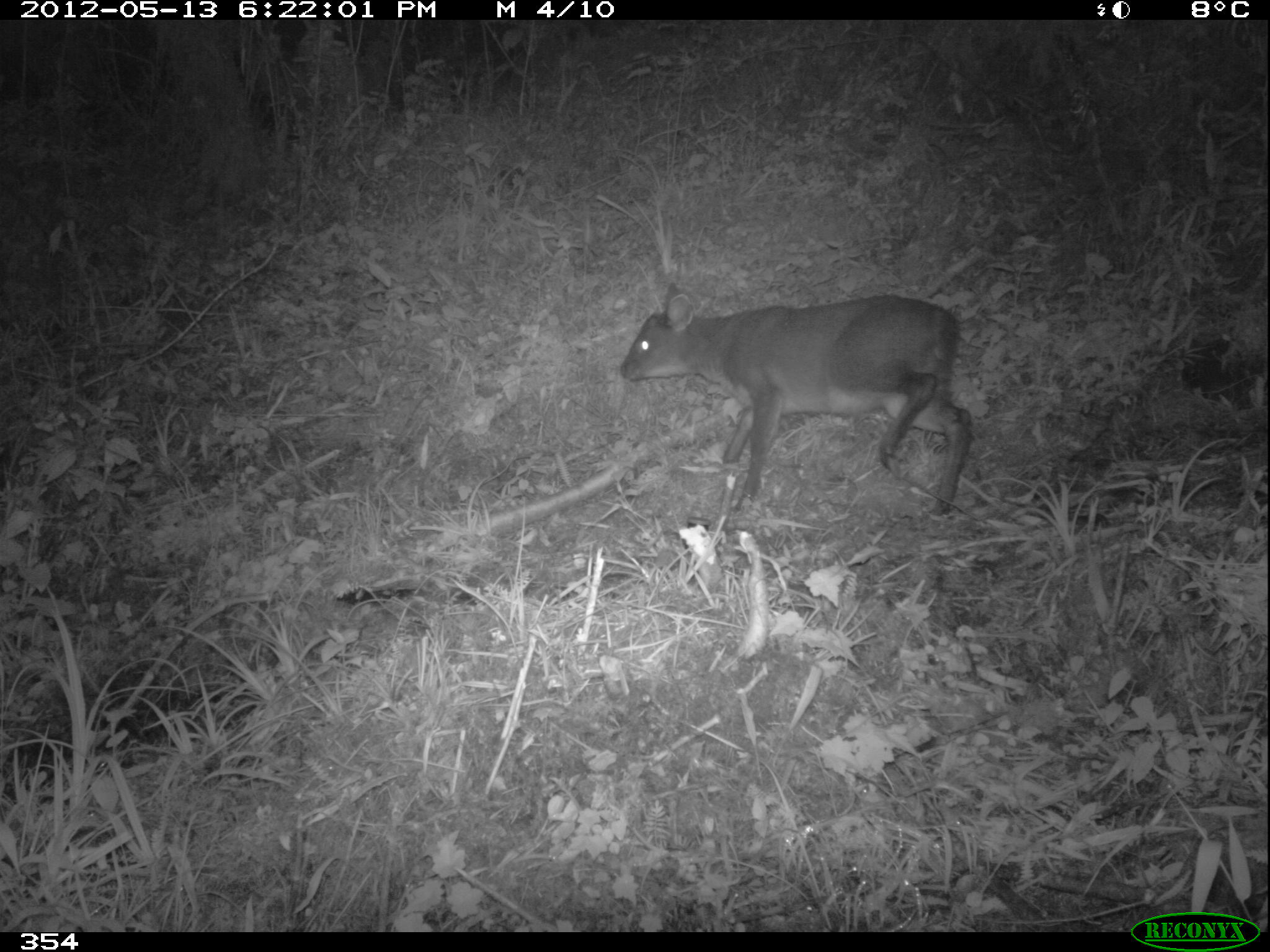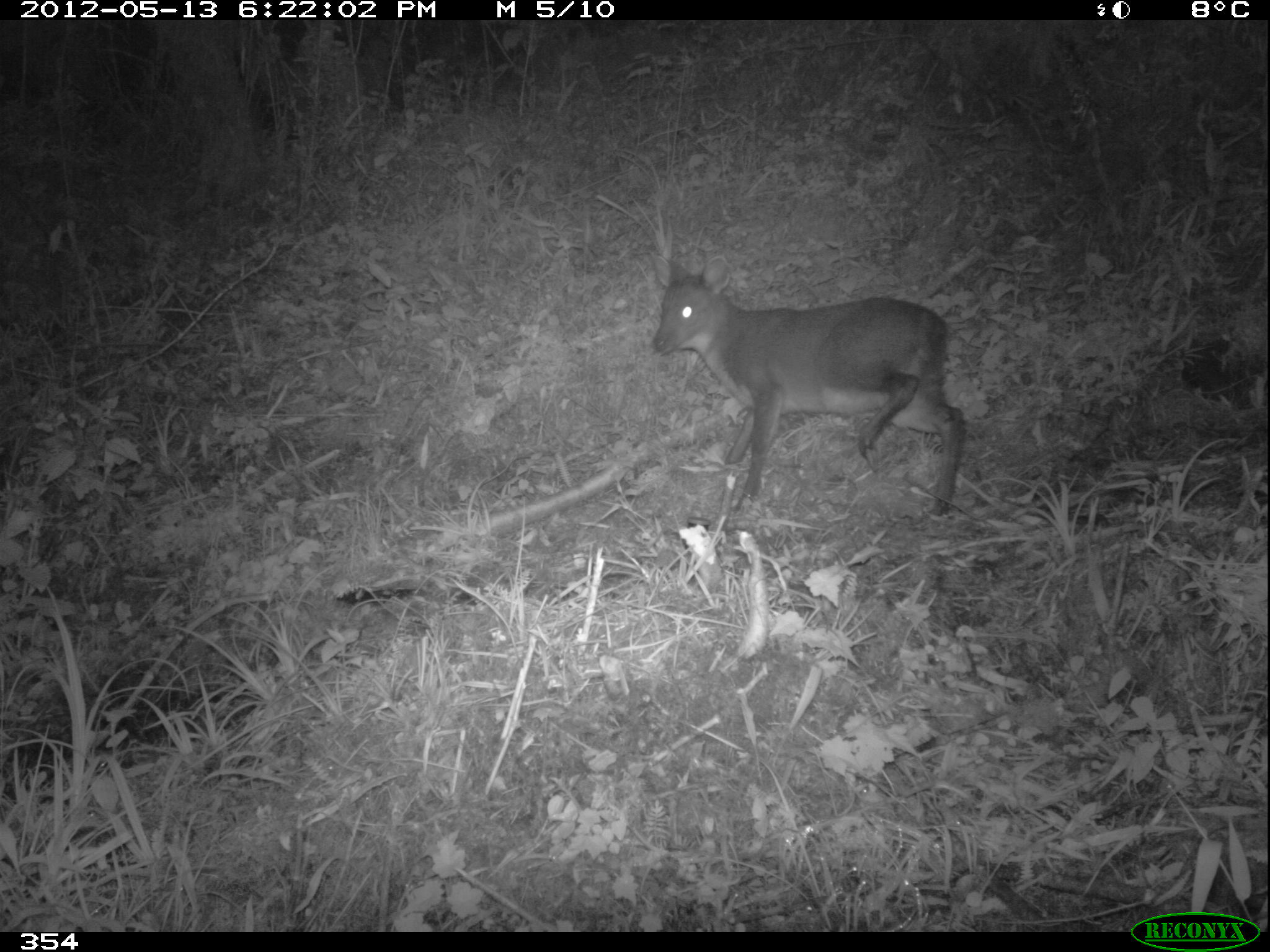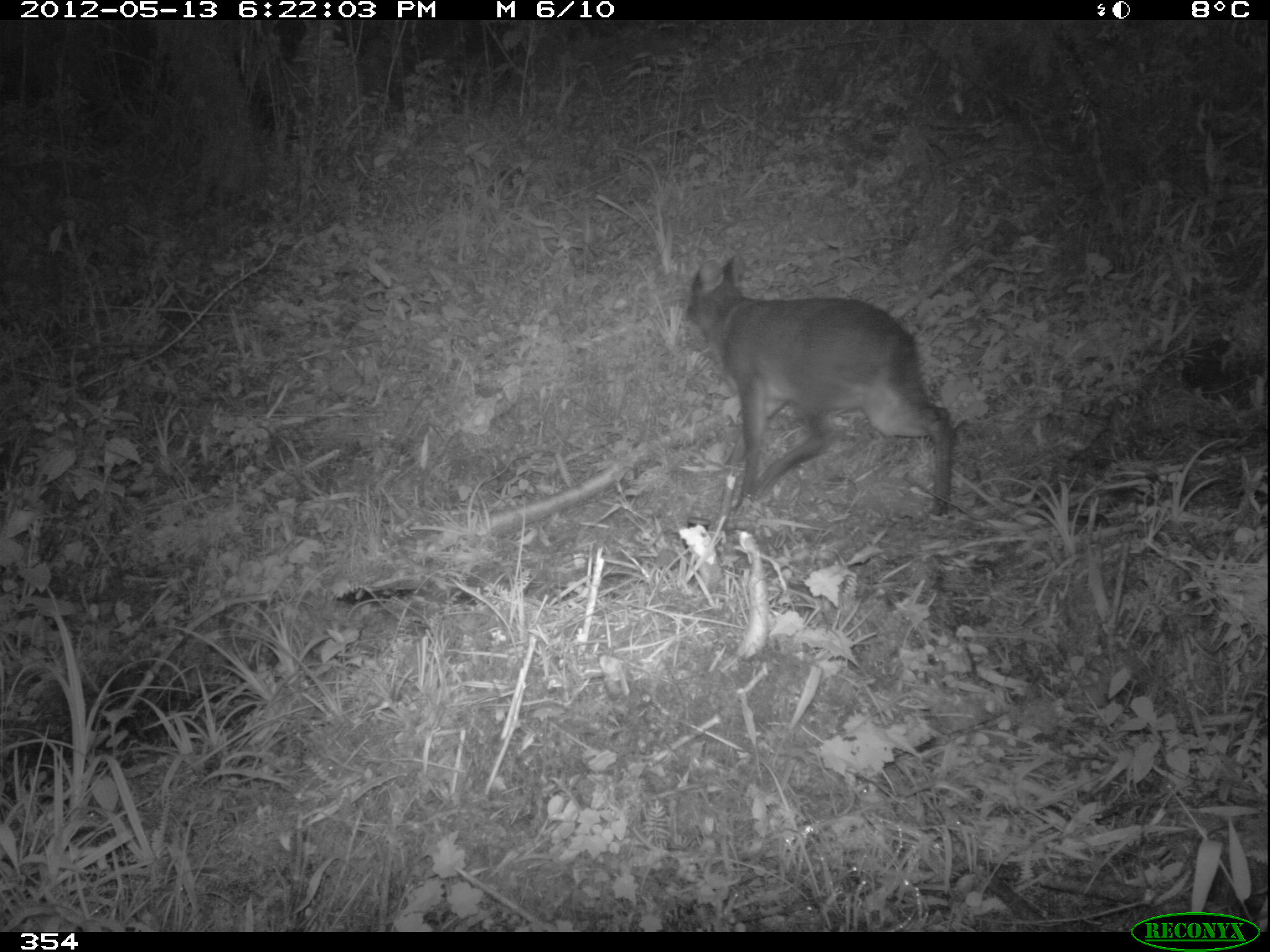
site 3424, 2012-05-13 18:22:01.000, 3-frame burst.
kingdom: Animalia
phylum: Chordata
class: Mammalia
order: Artiodactyla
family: Cervidae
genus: Mazama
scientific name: Mazama chunyi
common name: dwarf brocket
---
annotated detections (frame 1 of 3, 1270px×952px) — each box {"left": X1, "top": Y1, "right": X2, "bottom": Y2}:
mazama chunyi: {"left": 619, "top": 280, "right": 970, "bottom": 516}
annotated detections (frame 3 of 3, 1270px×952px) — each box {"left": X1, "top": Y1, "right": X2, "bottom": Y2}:
mazama chunyi: {"left": 682, "top": 255, "right": 952, "bottom": 517}